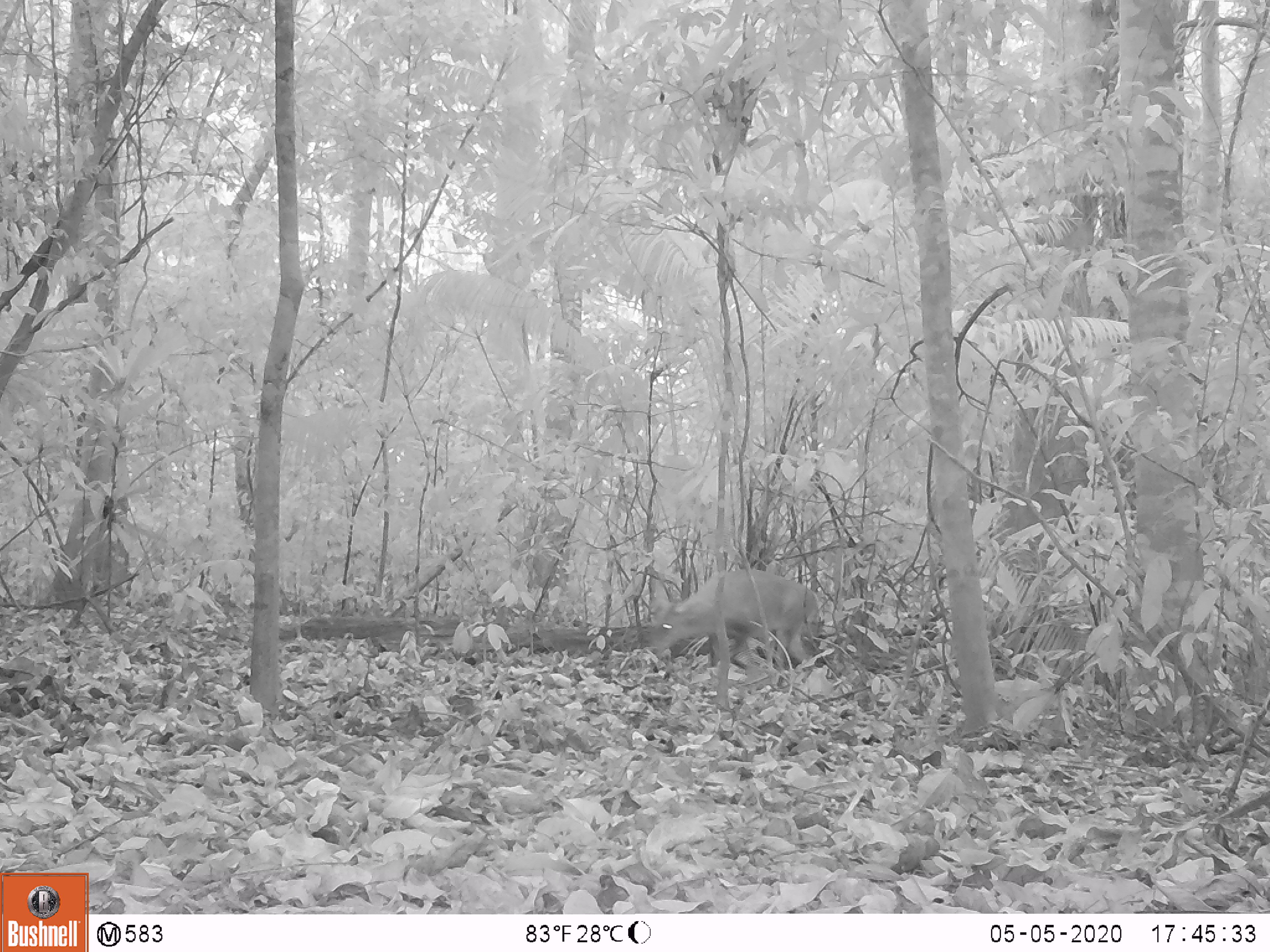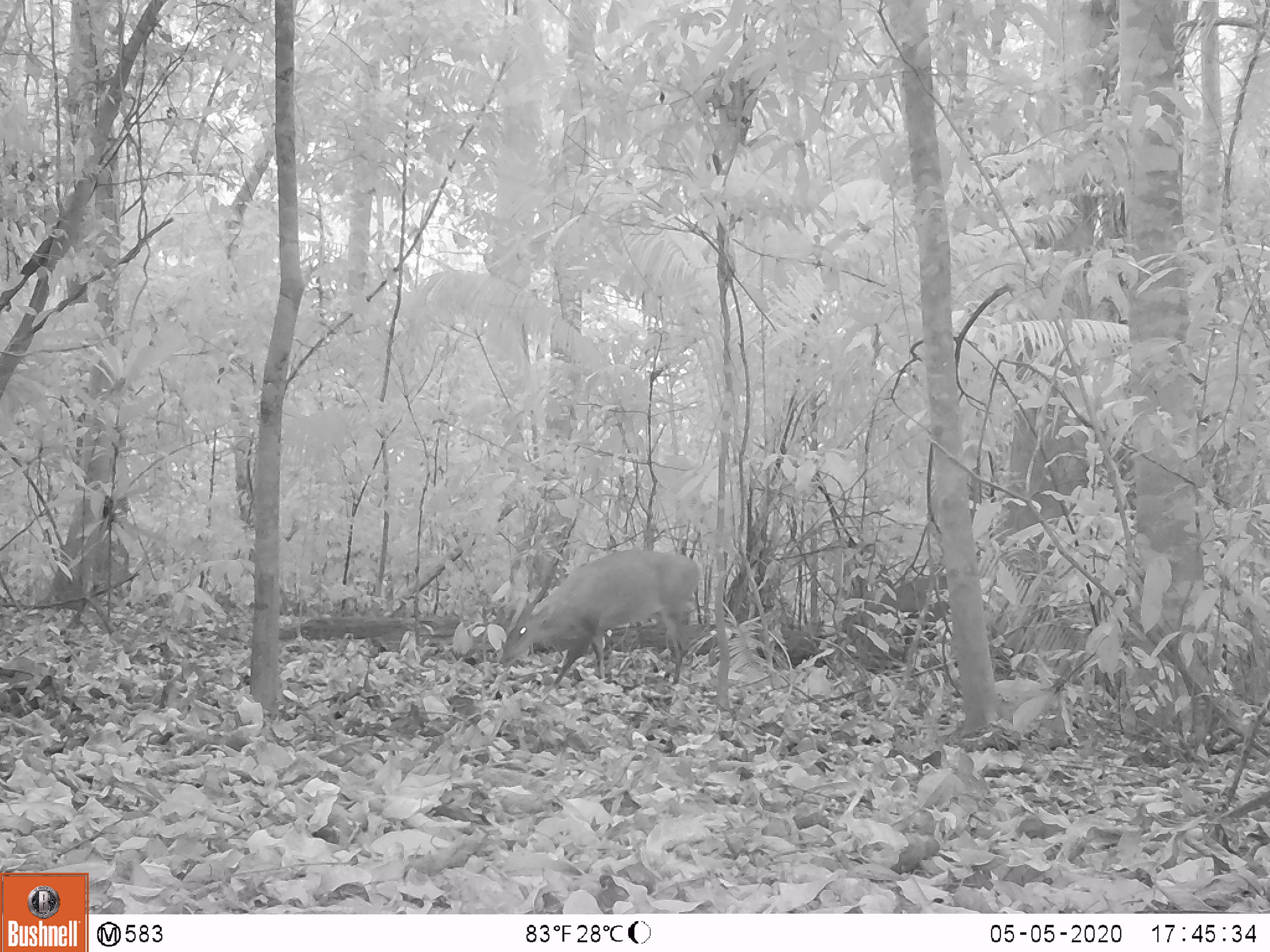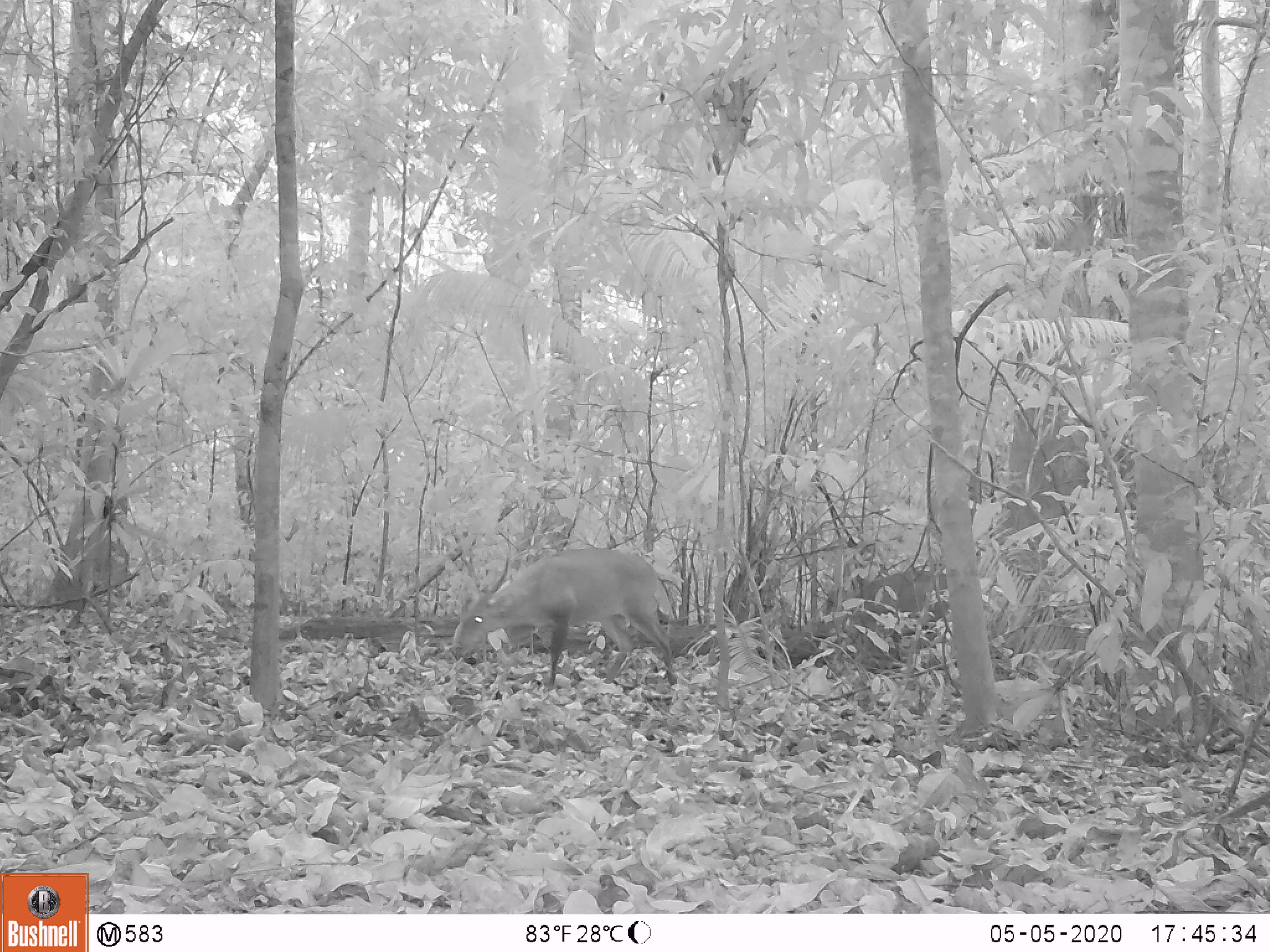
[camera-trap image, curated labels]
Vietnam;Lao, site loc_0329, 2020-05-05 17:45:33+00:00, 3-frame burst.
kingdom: Animalia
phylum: Chordata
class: Mammalia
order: Artiodactyla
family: Cervidae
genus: Muntiacus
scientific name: Muntiacus vuquangensis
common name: large-antlered muntjac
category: large antlered muntjac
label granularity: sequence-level